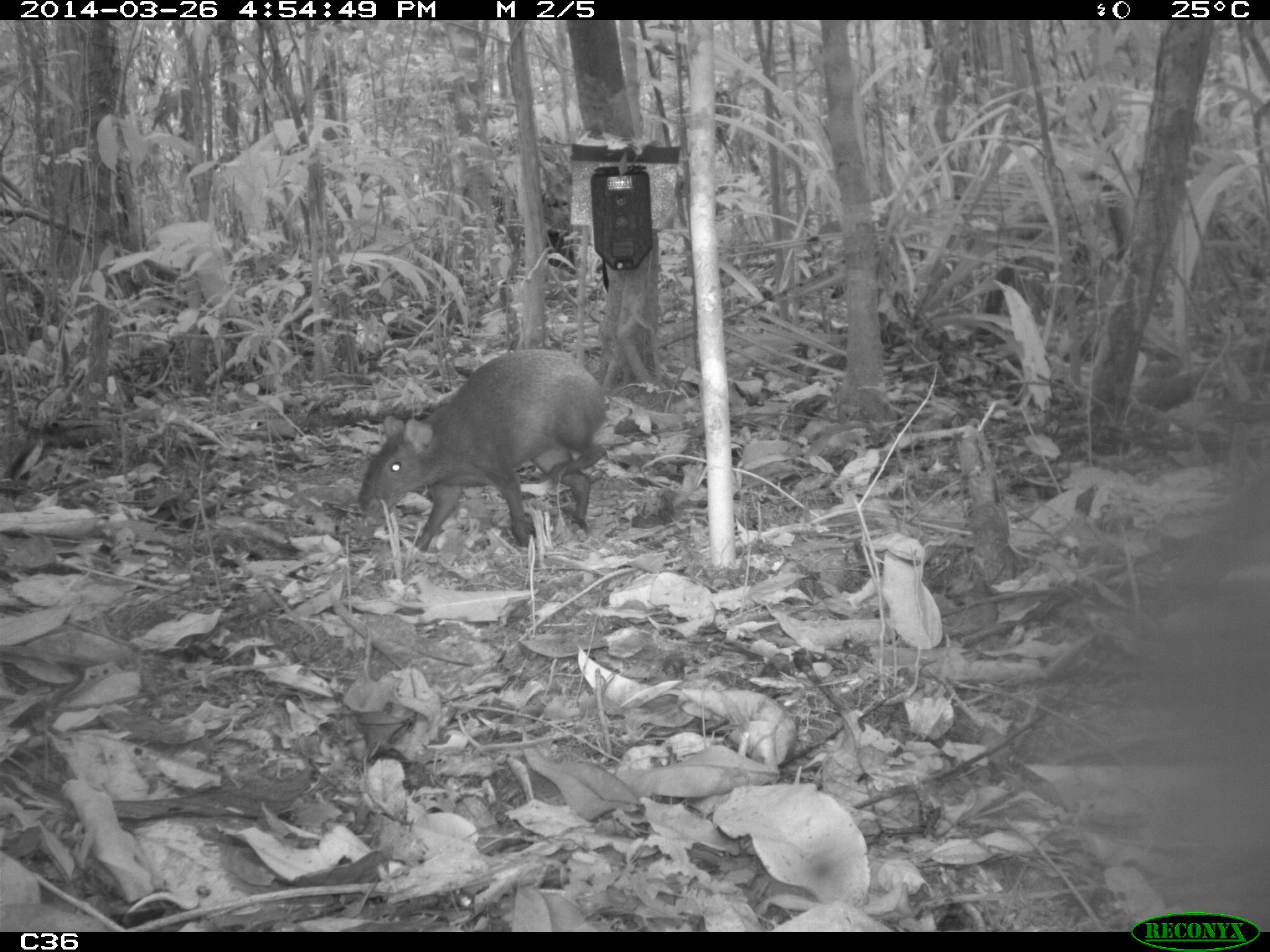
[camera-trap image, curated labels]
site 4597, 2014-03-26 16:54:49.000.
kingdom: Animalia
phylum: Chordata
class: Mammalia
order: Rodentia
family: Dasyproctidae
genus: Dasyprocta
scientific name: Dasyprocta leporina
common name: red-rumped agouti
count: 1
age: adult